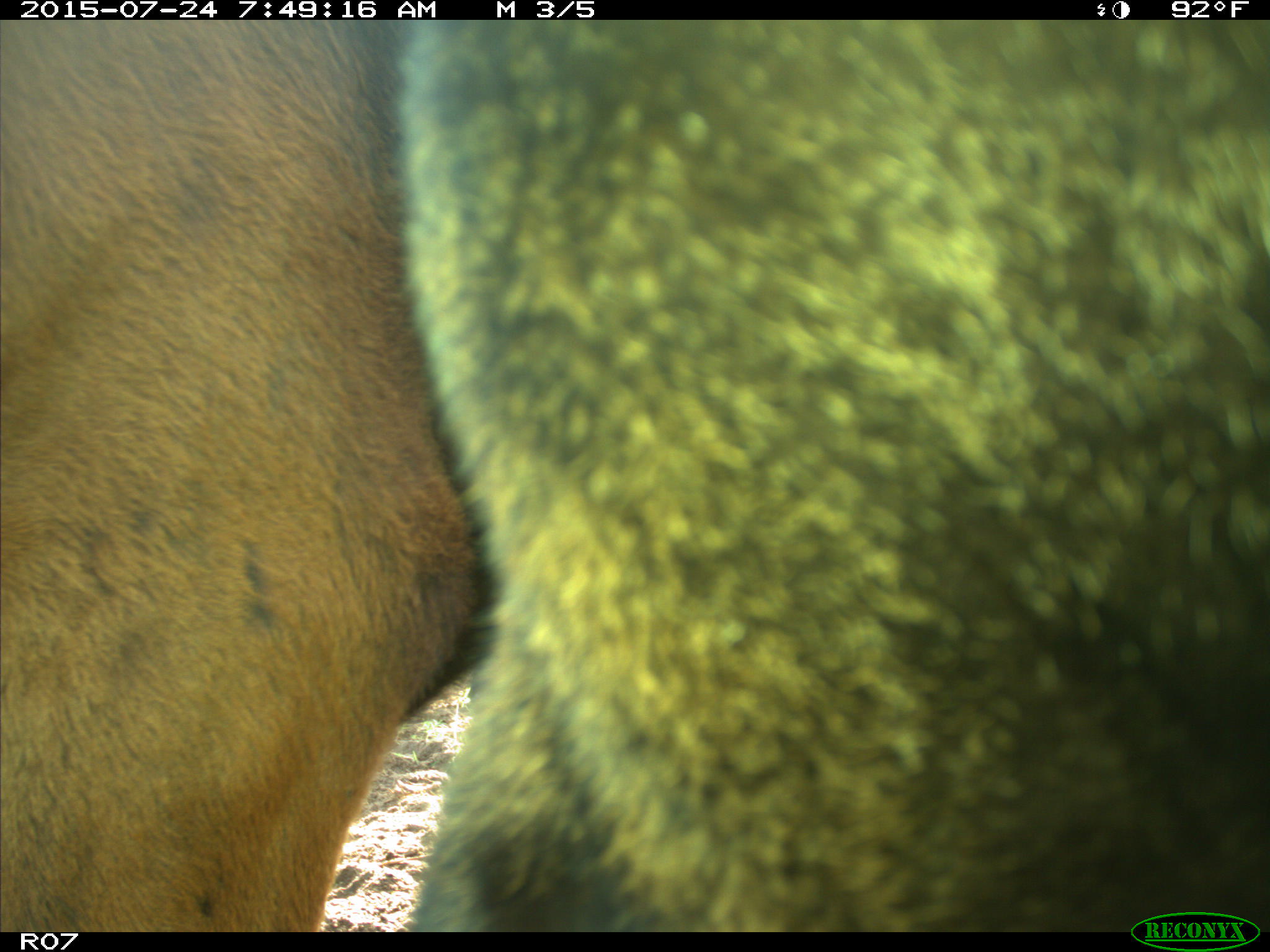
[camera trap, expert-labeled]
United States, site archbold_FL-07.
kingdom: Animalia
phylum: Chordata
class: Mammalia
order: Artiodactyla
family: Bovidae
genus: Bos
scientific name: Bos taurus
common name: domestic cow